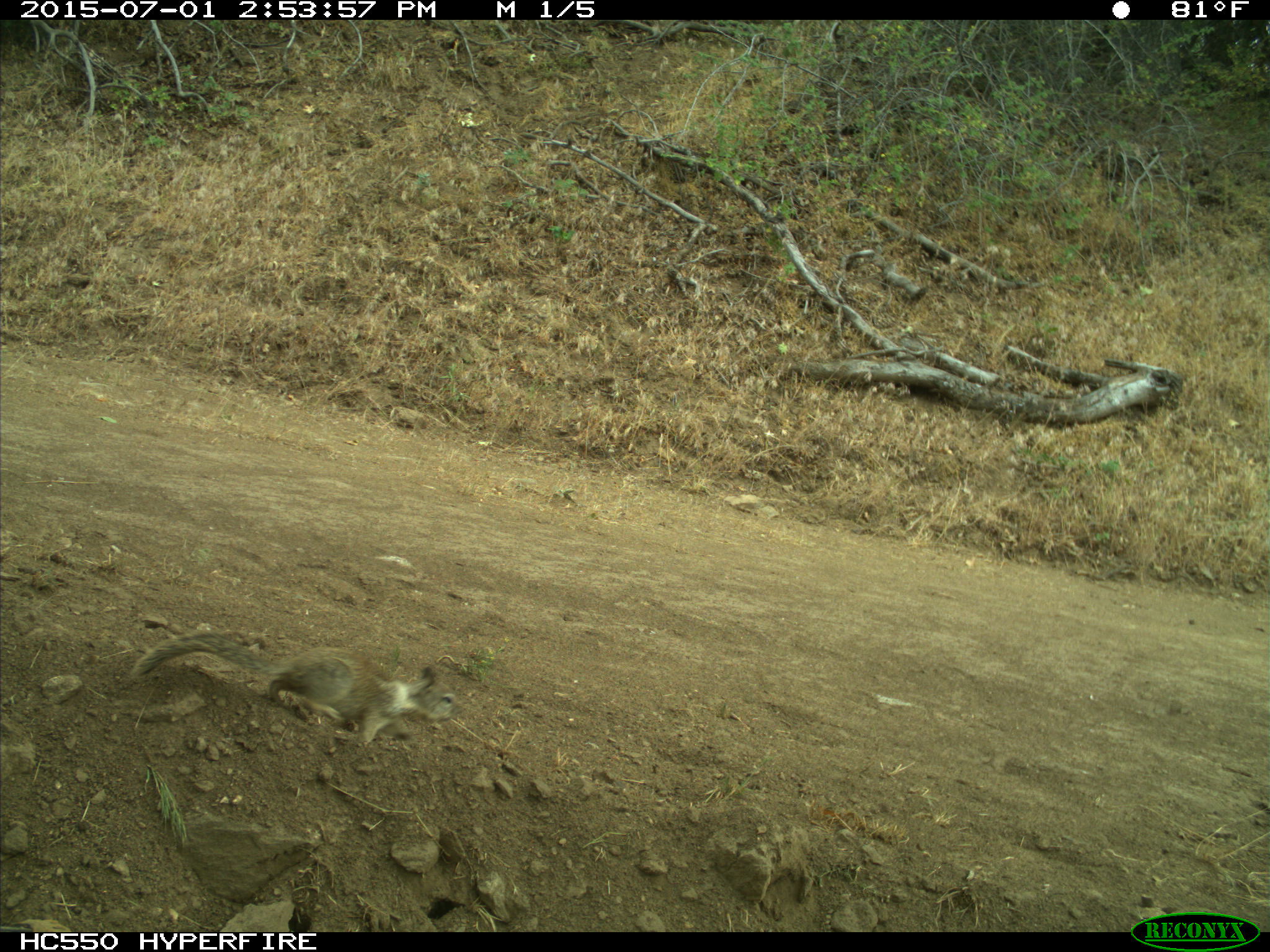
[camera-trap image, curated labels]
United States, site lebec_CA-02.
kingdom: Animalia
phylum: Chordata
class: Mammalia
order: Rodentia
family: Sciuridae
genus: Otospermophilus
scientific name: Otospermophilus beecheyi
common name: california ground squirrel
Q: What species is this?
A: Otospermophilus beecheyi (california ground squirrel).